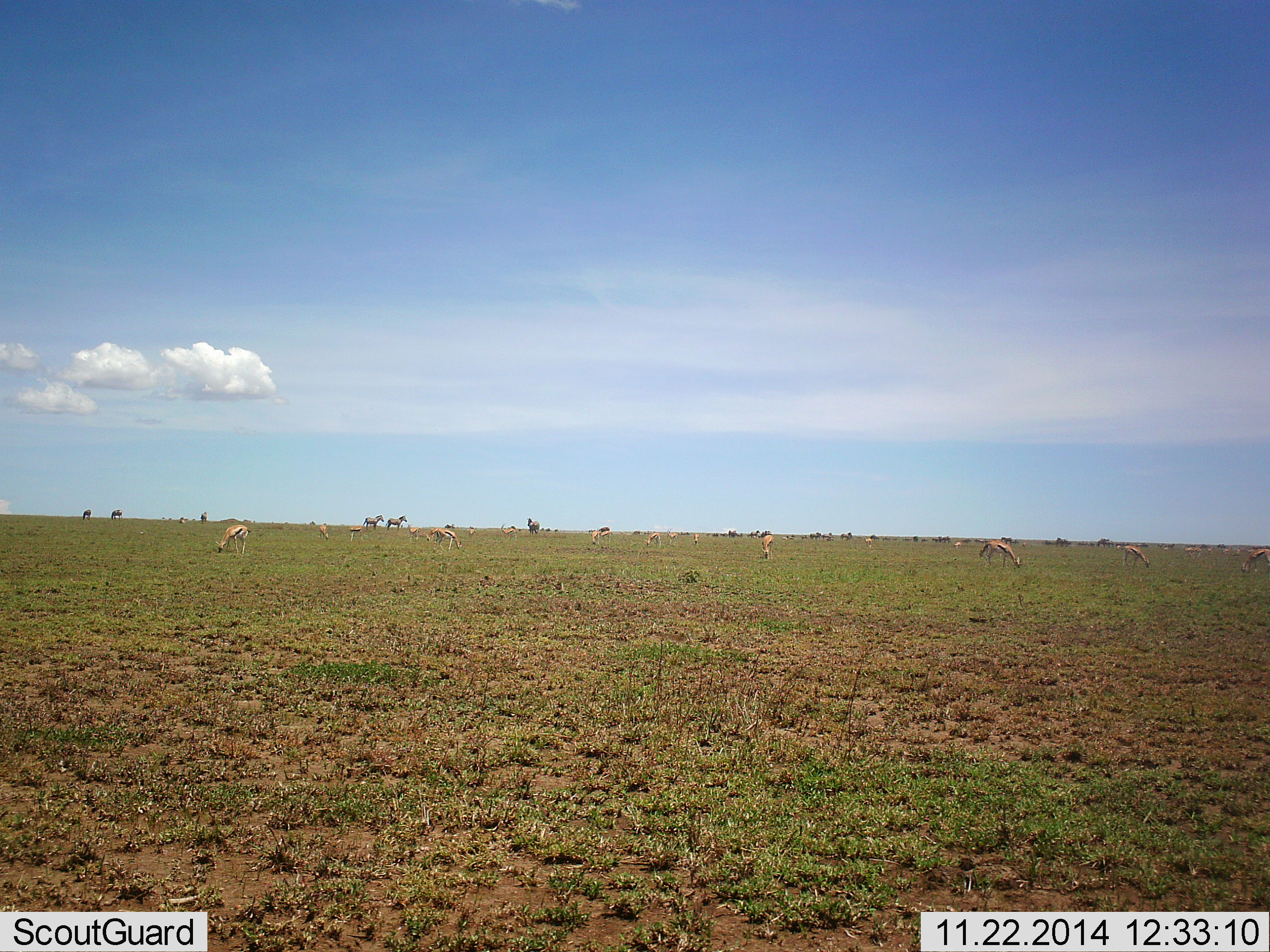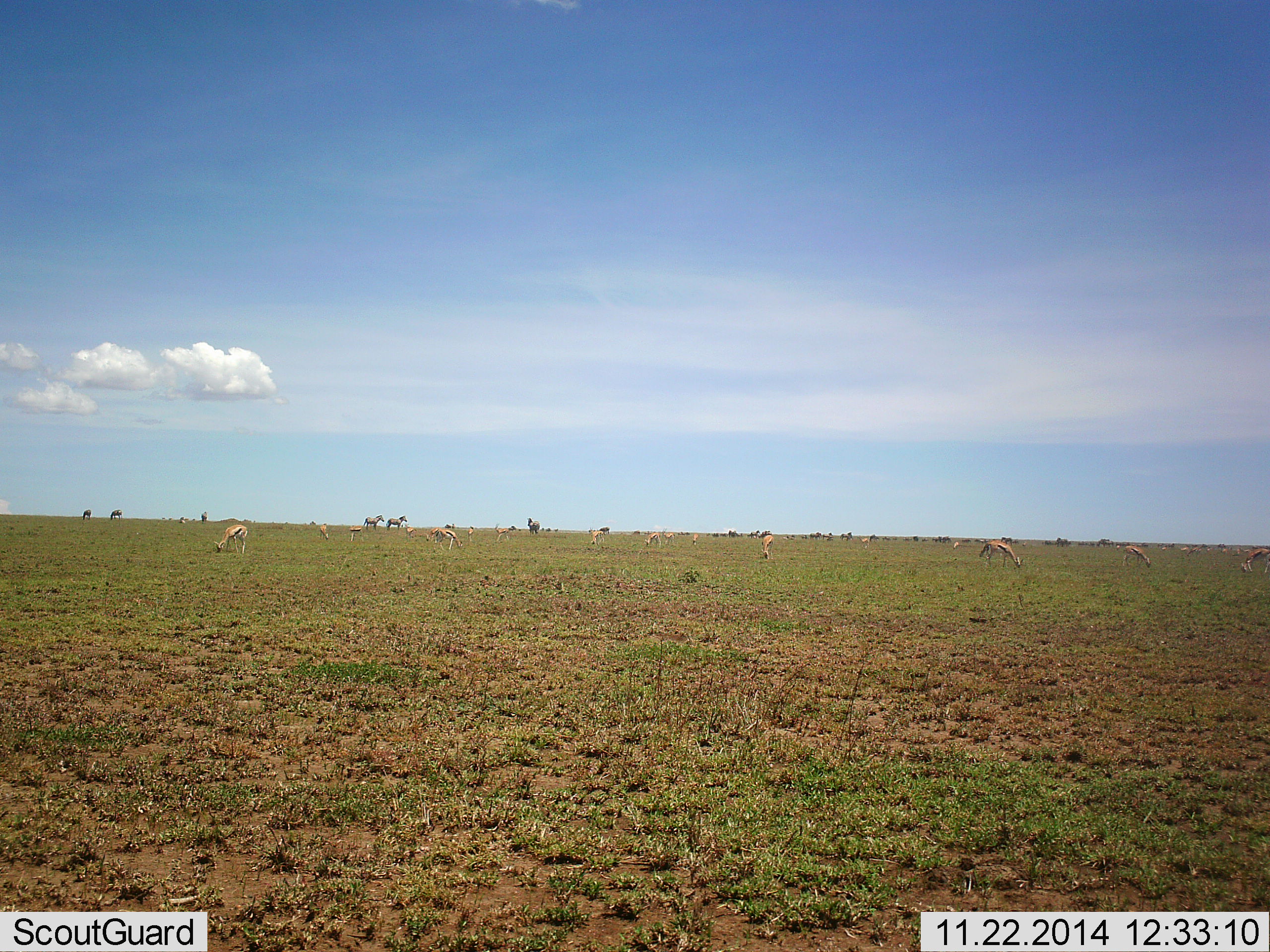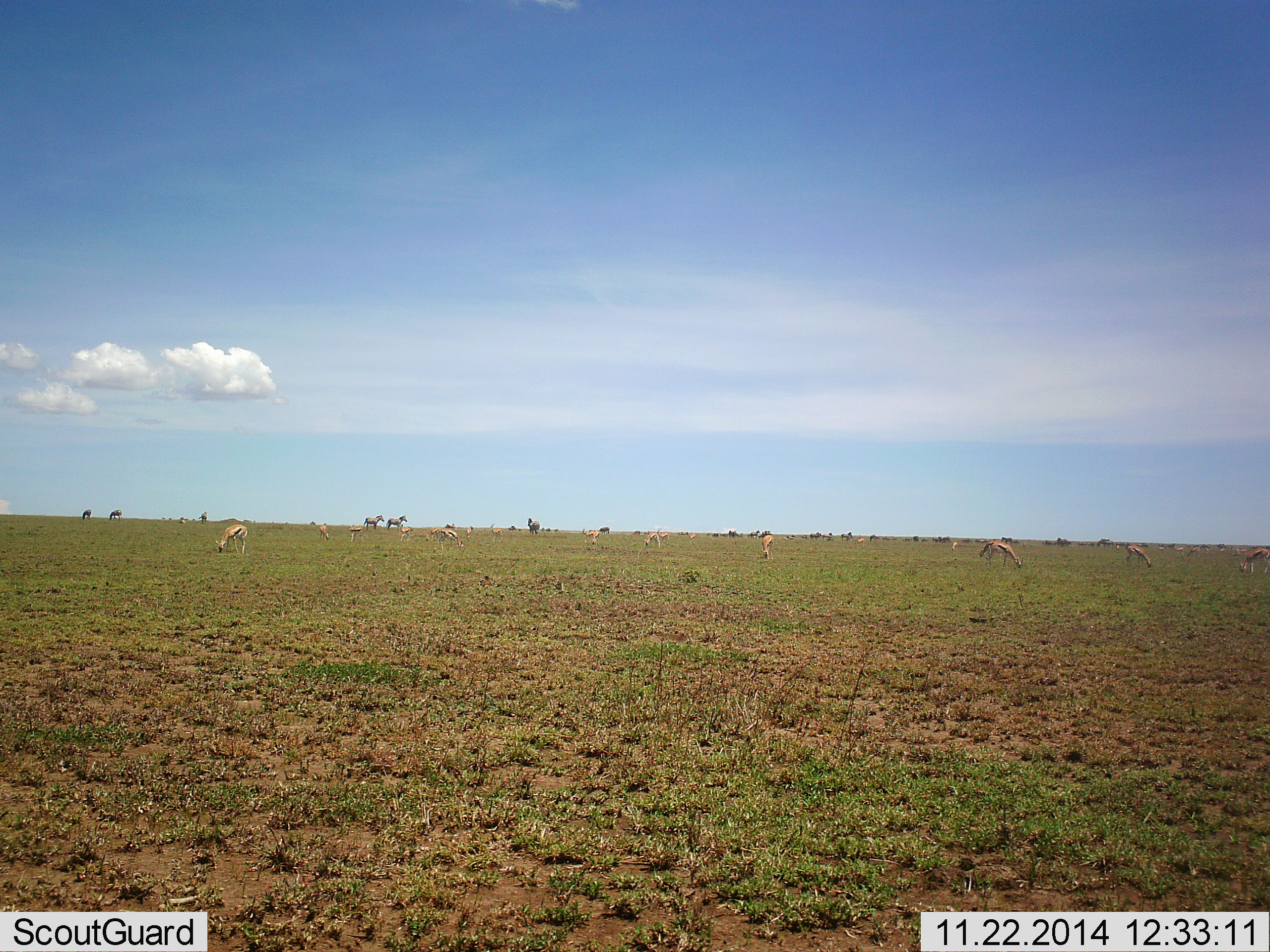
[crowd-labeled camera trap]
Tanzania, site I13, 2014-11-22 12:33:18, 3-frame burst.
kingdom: Animalia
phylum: Chordata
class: Mammalia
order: Artiodactyla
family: Bovidae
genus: Eudorcas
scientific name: Eudorcas thomsonii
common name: thomson's gazelle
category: gazellethomsons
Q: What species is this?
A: Gazellethomsons (thomson's gazelle) (Eudorcas thomsonii).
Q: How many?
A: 11-50.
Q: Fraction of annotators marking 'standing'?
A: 56%.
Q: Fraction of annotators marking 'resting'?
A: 6%.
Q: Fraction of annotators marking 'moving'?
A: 38%.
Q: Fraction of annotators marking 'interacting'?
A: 6%.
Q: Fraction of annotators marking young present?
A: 6%.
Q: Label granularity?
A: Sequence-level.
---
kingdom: Animalia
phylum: Chordata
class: Mammalia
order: Perissodactyla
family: Equidae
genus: Equus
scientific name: Equus quagga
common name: plains zebra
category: zebra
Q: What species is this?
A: Zebra (plains zebra) (Equus quagga).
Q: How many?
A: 5.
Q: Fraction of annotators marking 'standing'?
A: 91%.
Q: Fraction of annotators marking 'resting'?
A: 9%.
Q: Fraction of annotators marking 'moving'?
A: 18%.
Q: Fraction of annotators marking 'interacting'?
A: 9%.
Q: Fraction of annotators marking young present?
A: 0%.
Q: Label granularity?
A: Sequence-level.